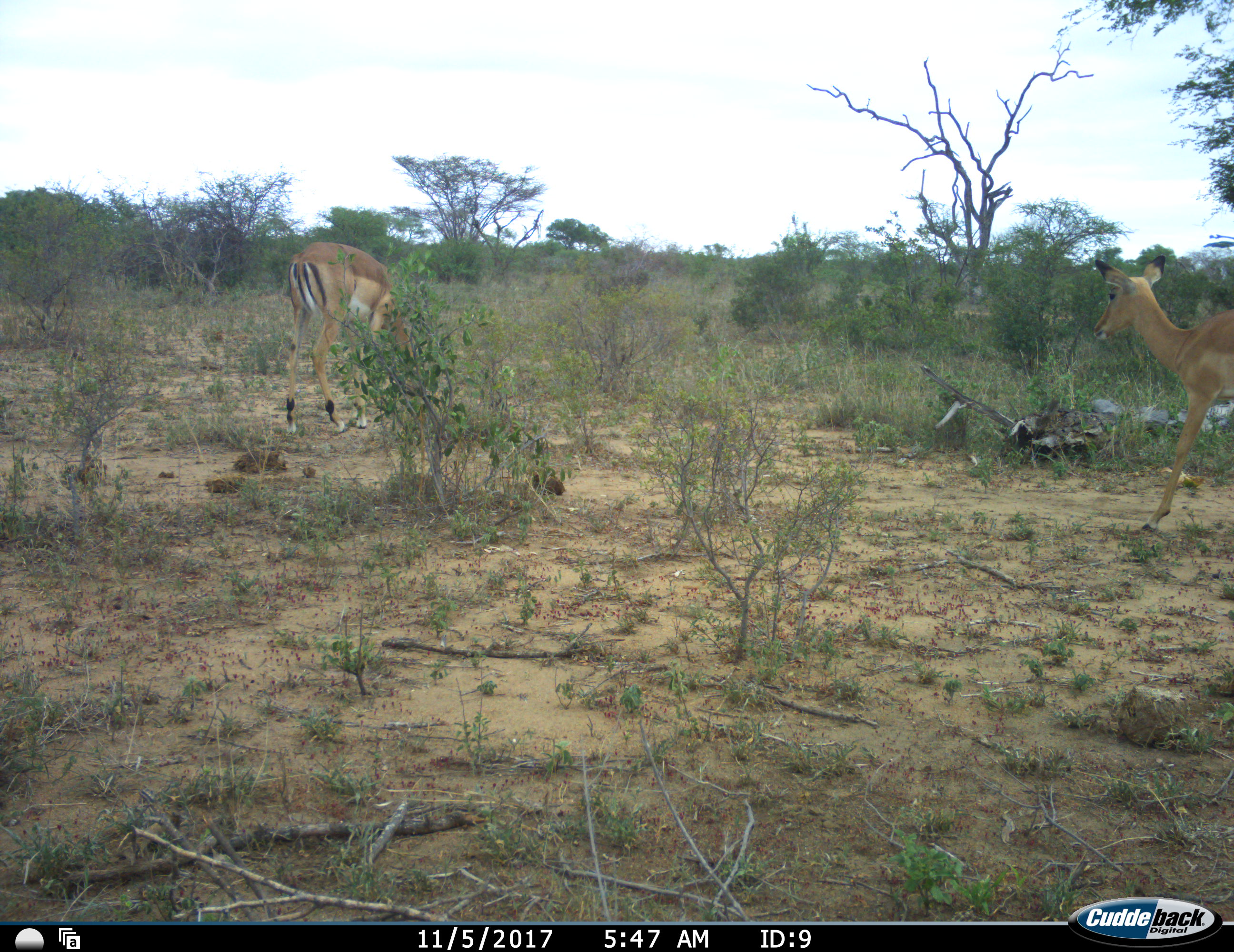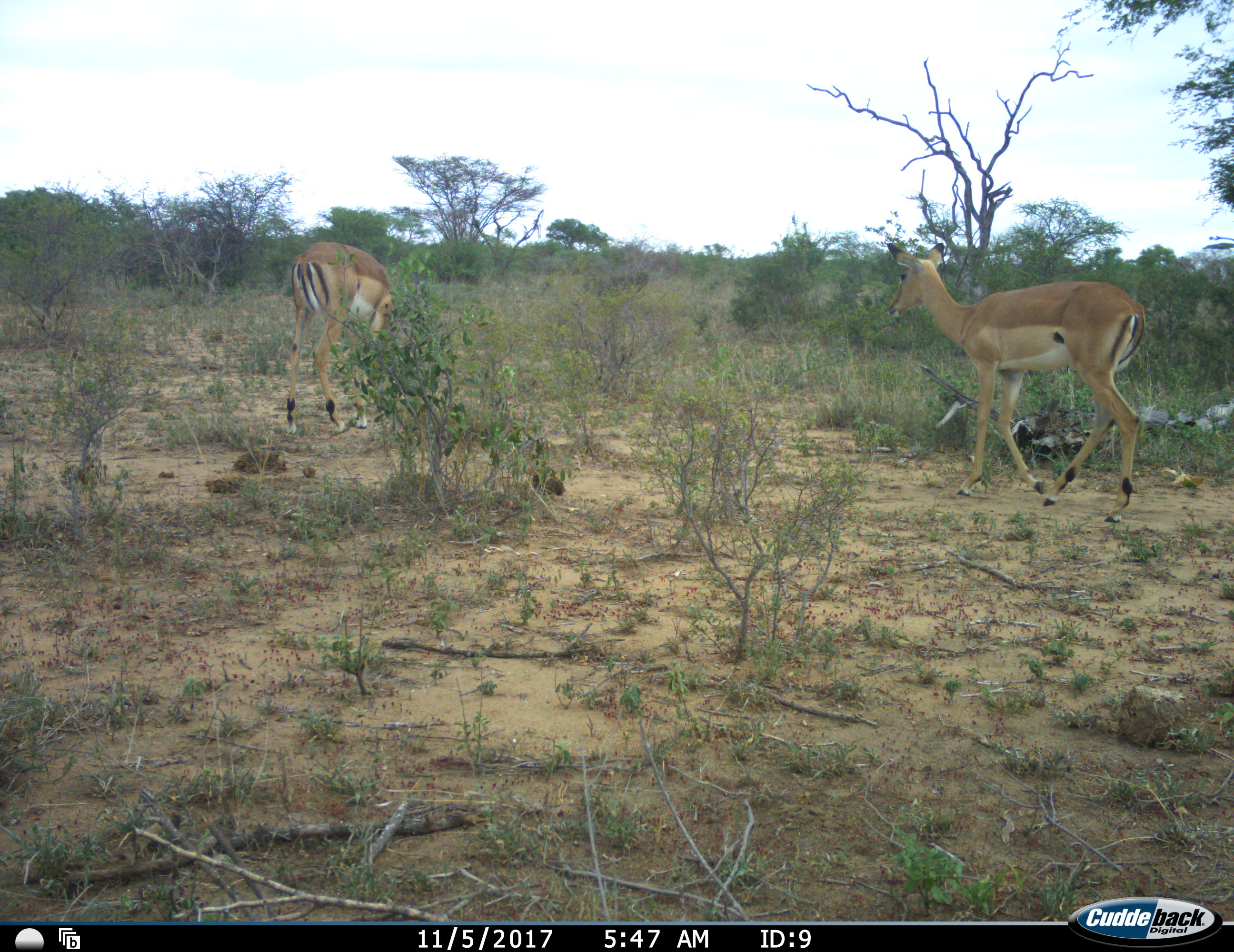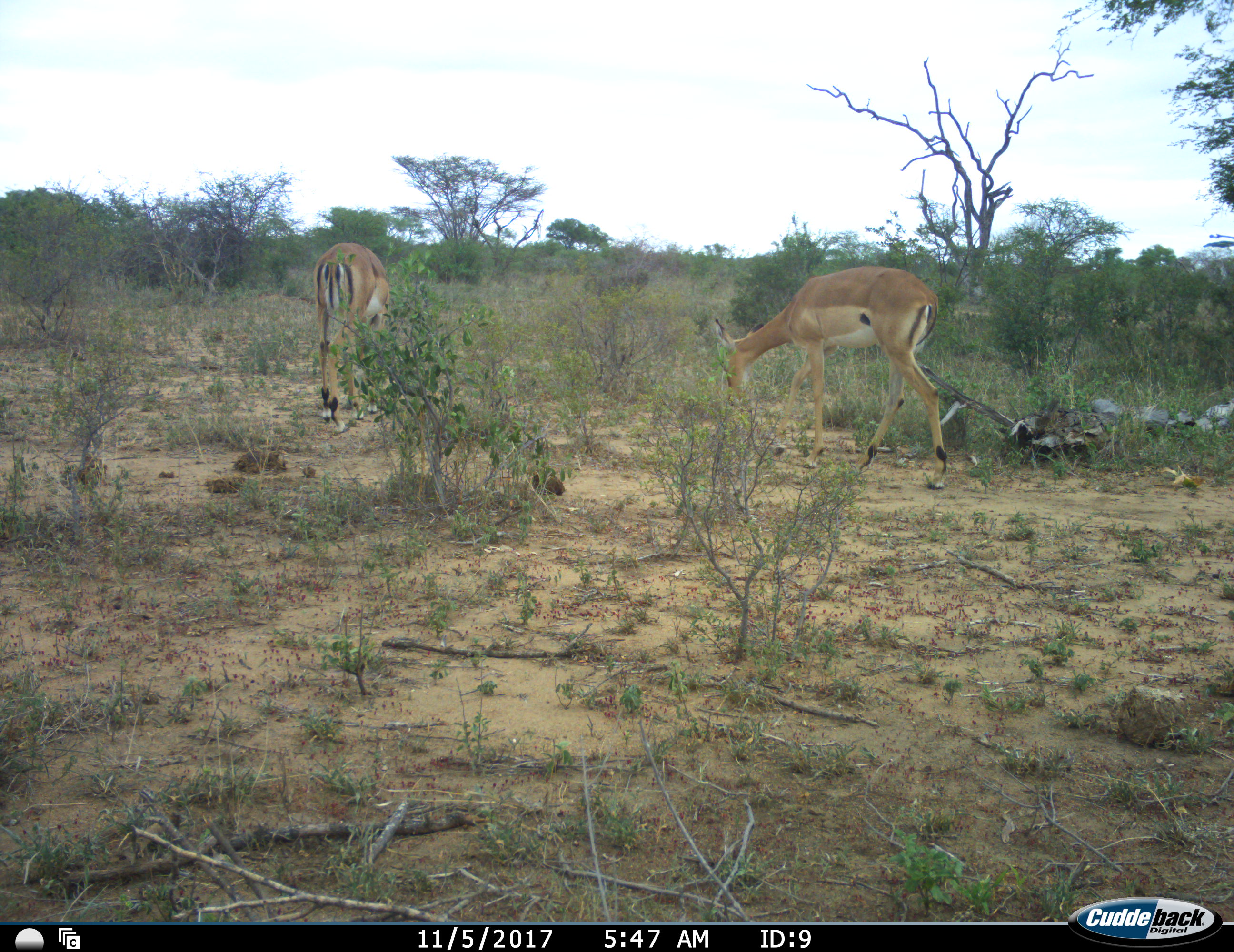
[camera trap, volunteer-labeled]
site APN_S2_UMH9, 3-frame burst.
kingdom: Animalia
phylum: Chordata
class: Mammalia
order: Artiodactyla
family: Bovidae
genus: Aepyceros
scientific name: Aepyceros melampus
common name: impala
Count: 2.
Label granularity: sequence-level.